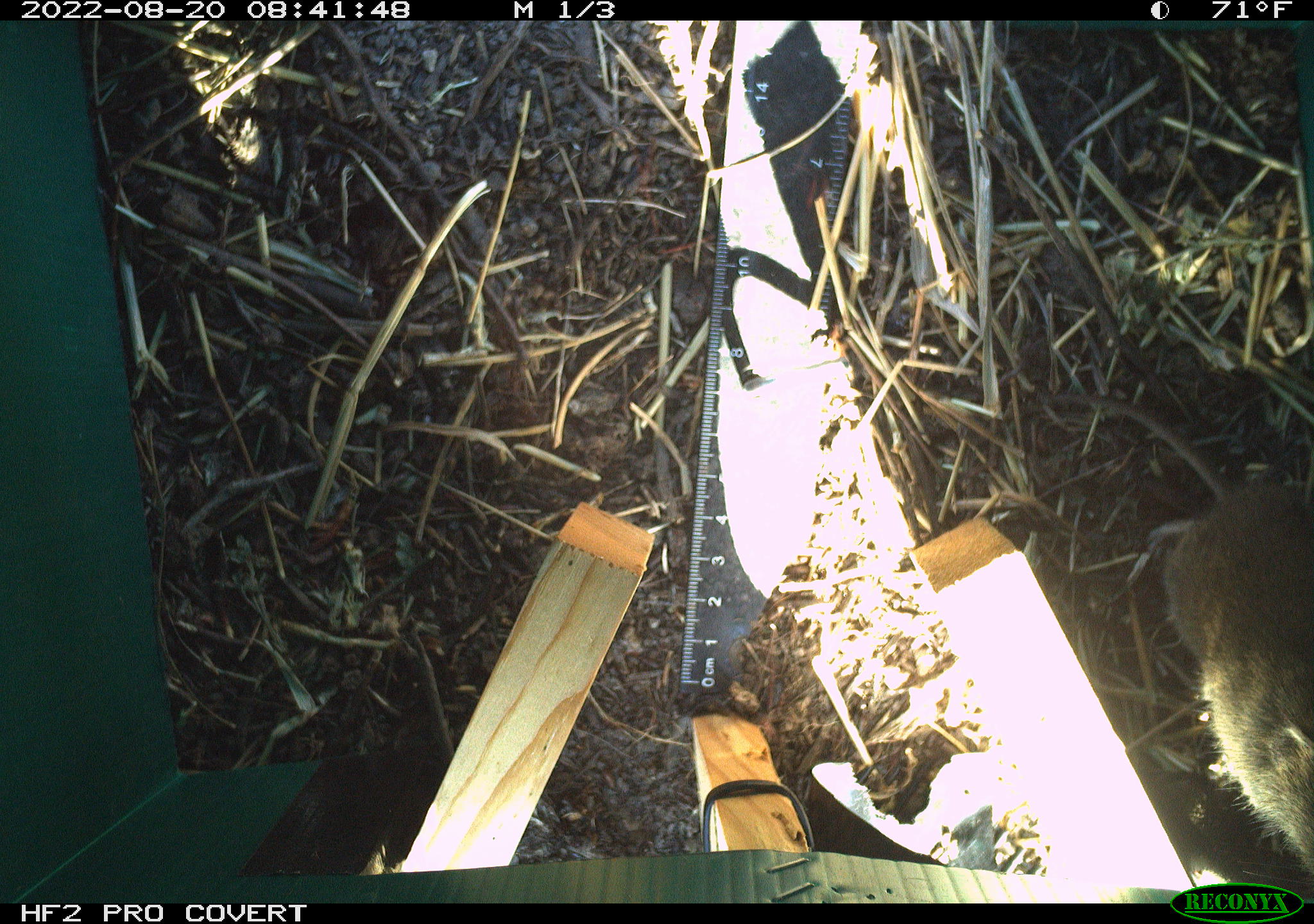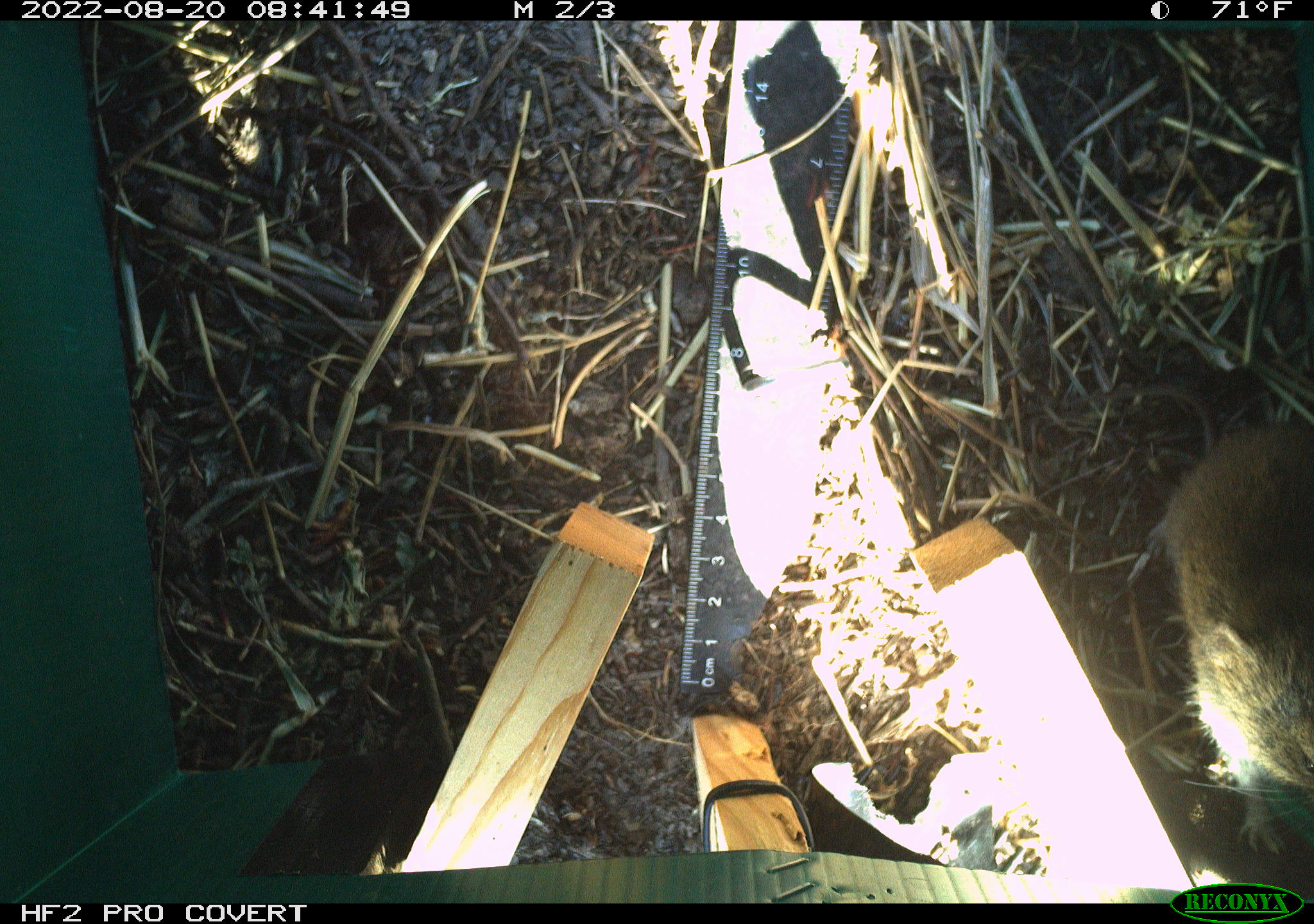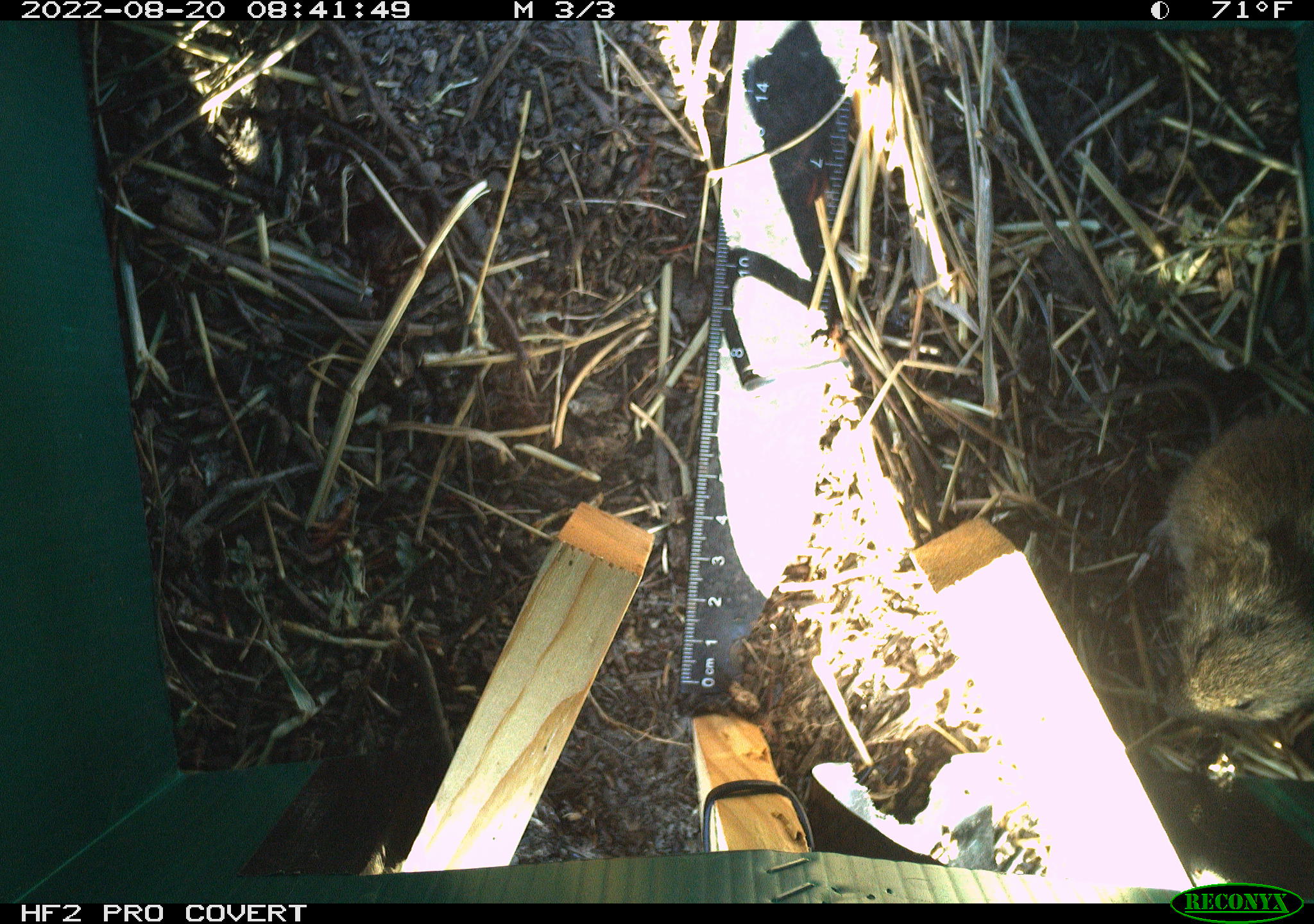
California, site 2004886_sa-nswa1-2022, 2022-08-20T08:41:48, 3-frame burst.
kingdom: Animalia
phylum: Chordata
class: Mammalia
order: Rodentia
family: Cricetidae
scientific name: Cricetidae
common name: hamsters, voles, lemmings, and allies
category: cricetidae family